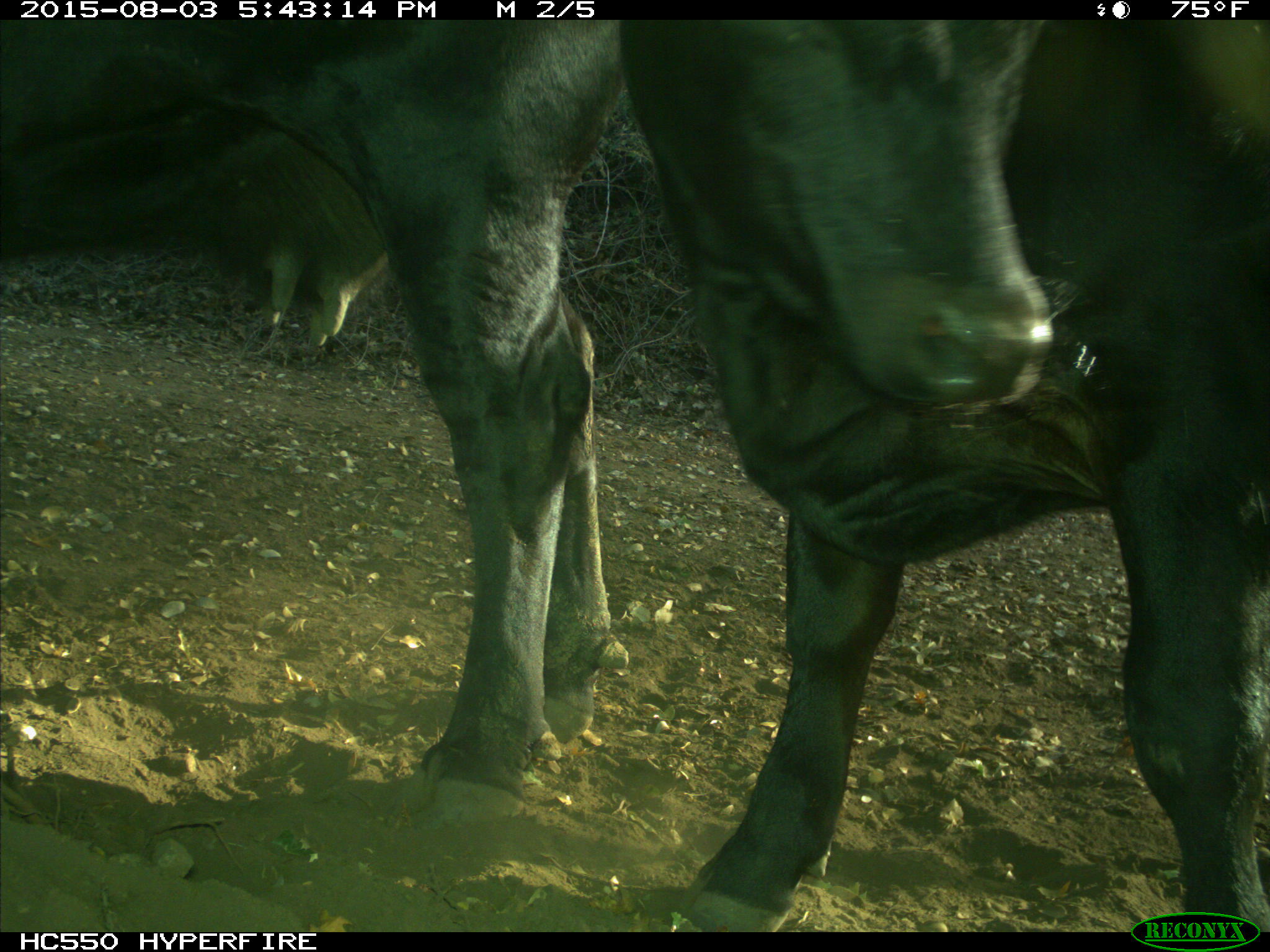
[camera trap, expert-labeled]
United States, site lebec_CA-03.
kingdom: Animalia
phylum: Chordata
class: Mammalia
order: Artiodactyla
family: Bovidae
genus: Bos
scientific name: Bos taurus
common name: domestic cow